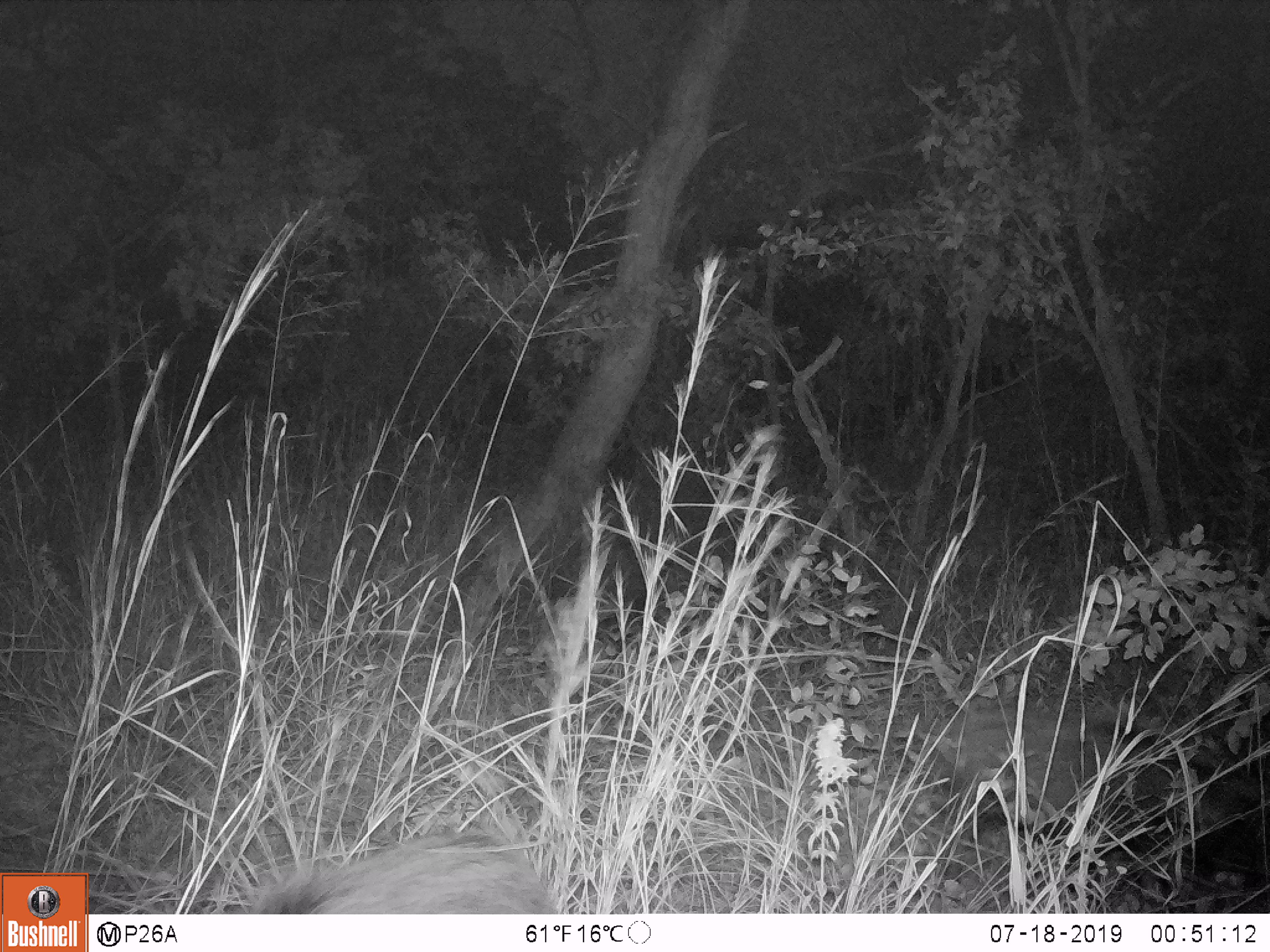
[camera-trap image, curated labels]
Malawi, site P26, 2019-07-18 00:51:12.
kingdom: Animalia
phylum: Chordata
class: Mammalia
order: Artiodactyla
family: Suidae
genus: Potamochoerus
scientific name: Potamochoerus larvatus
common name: bushpig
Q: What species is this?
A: Bushpig (Potamochoerus larvatus).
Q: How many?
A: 2.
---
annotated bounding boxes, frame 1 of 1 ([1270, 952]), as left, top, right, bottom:
bushpig: 919, 680, 1243, 874; 212, 810, 567, 914